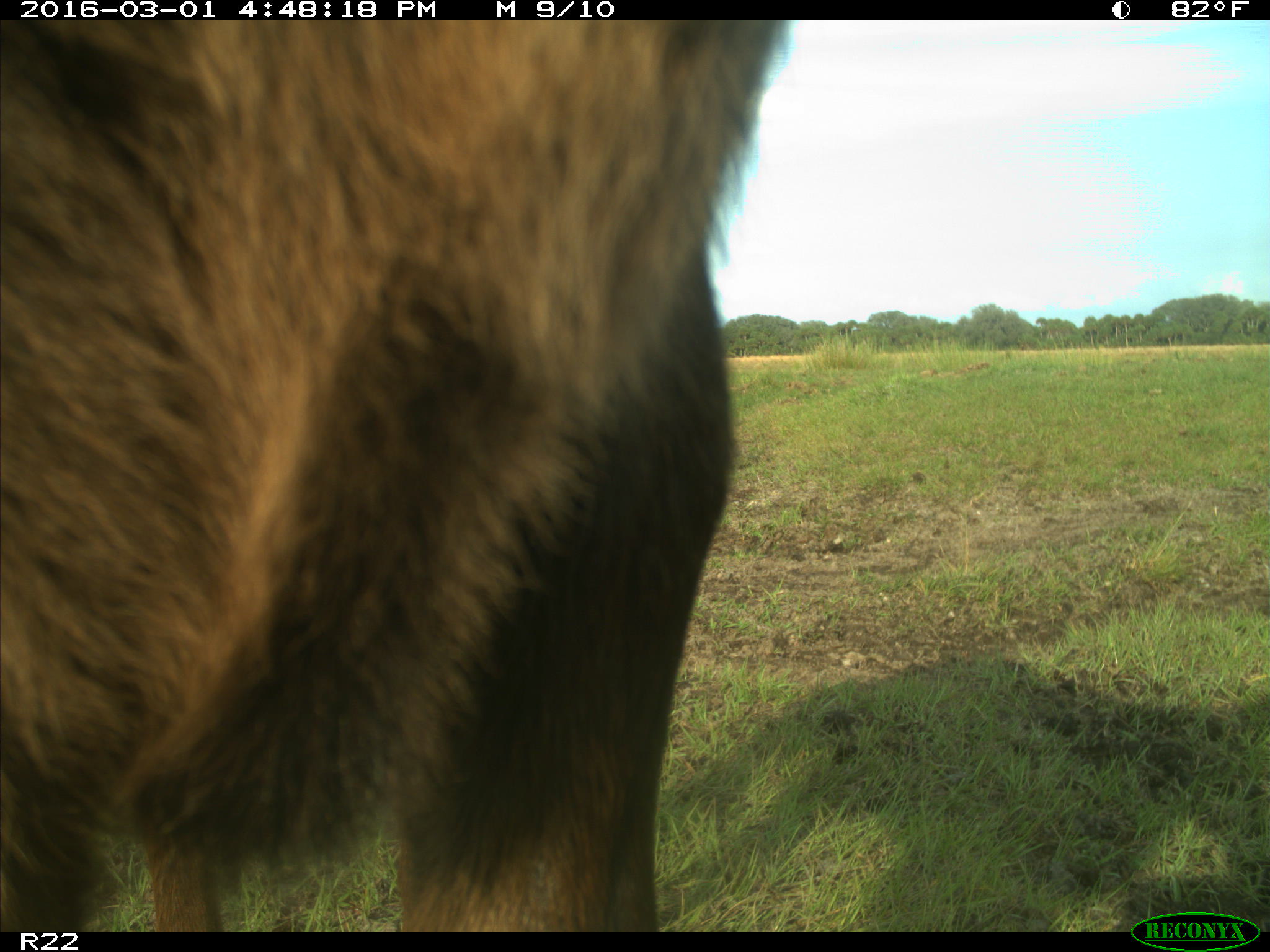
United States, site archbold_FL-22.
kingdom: Animalia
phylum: Chordata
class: Mammalia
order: Artiodactyla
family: Bovidae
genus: Bos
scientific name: Bos taurus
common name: domestic cow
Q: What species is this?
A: Bos taurus (domestic cow).